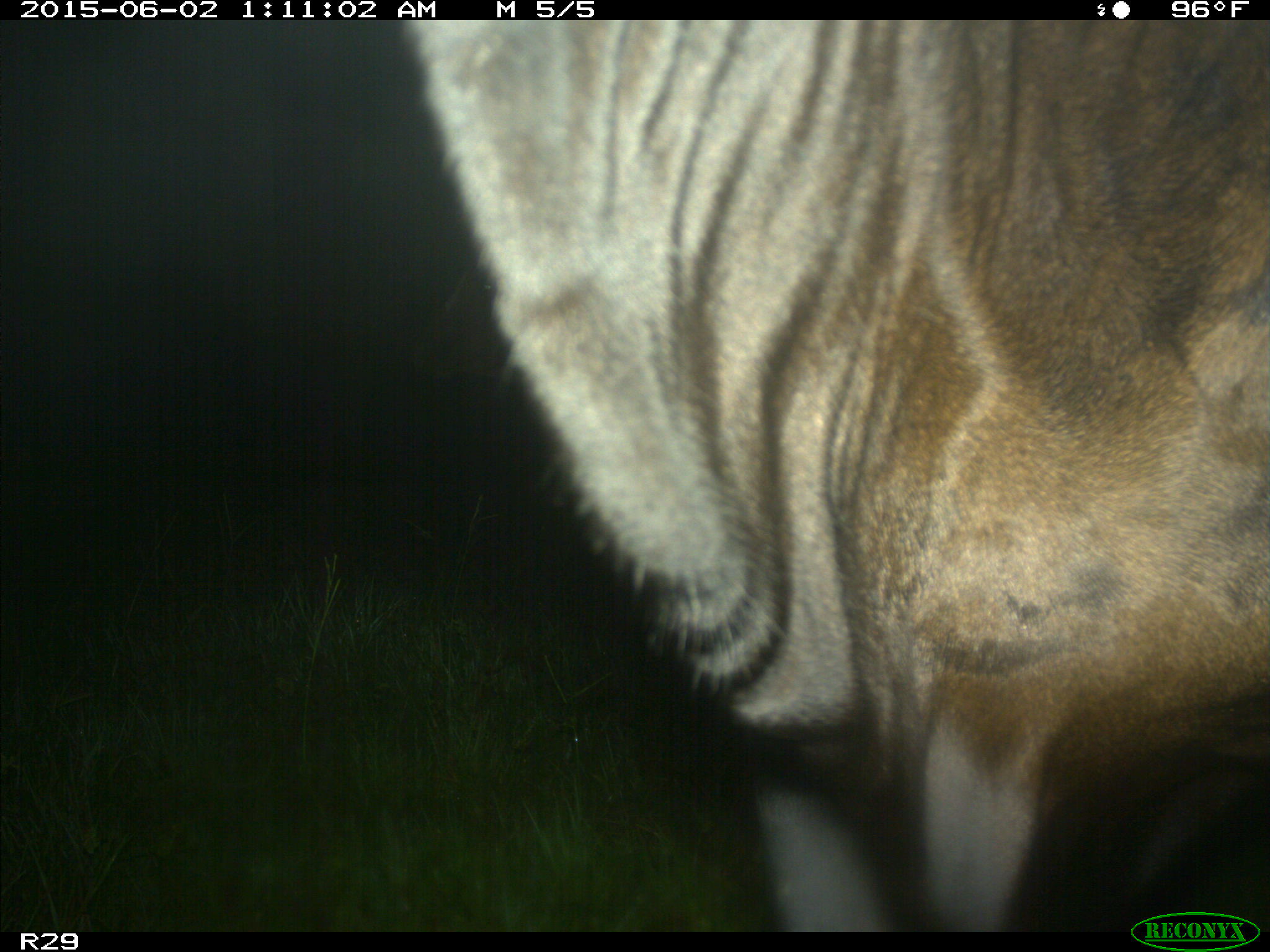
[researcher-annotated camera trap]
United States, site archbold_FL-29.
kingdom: Animalia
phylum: Chordata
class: Mammalia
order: Artiodactyla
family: Bovidae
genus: Bos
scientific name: Bos taurus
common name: domestic cow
Bos taurus (domestic cow).